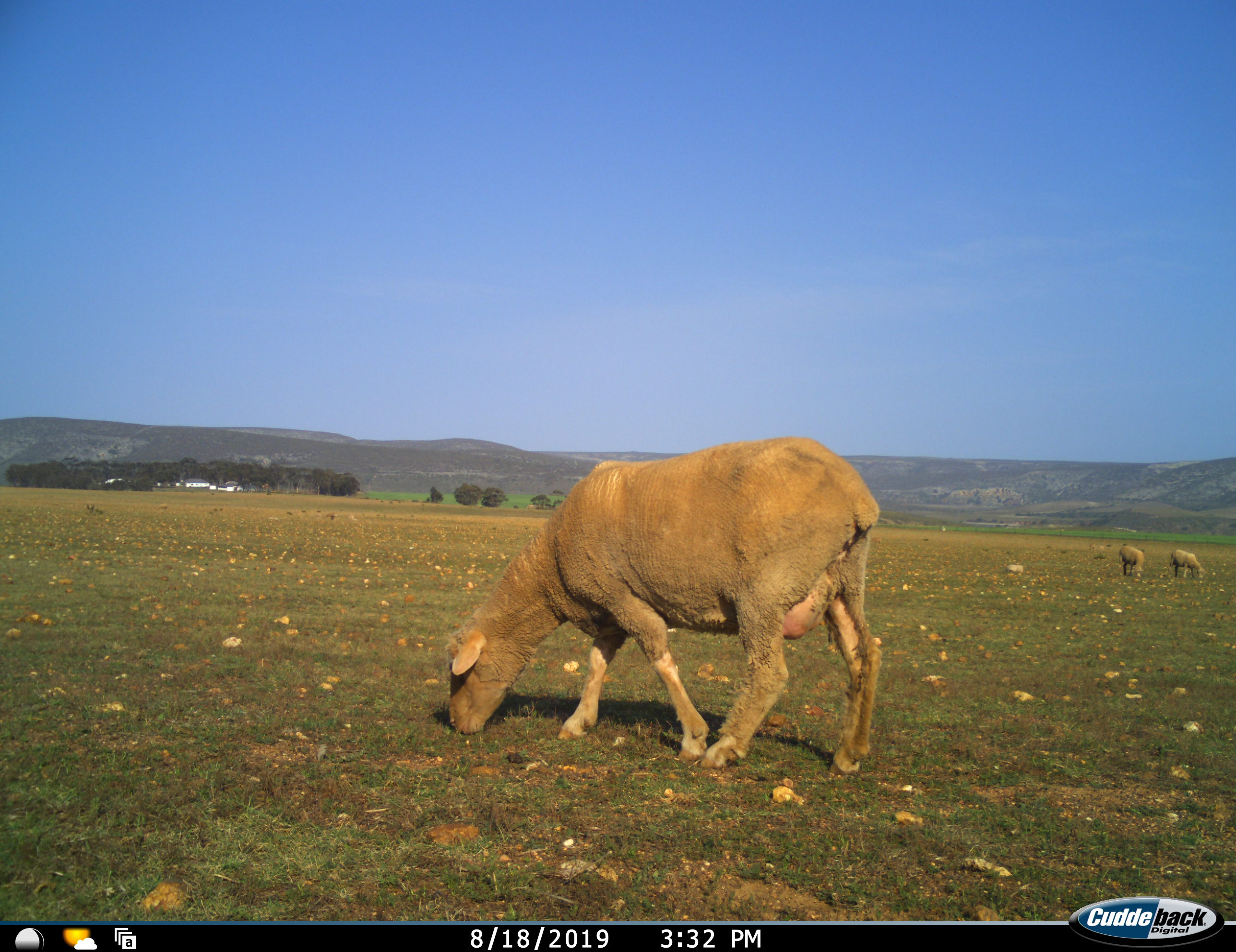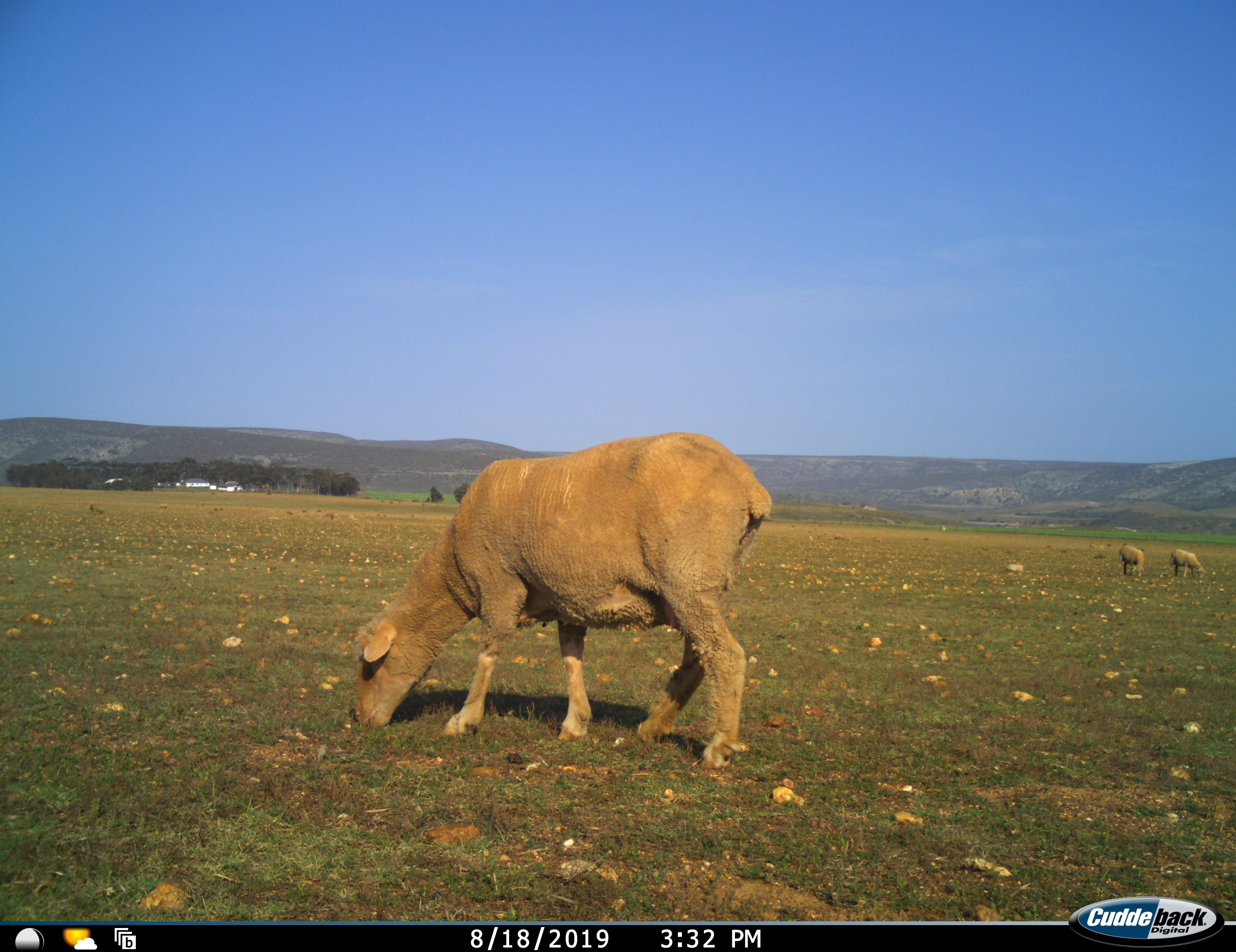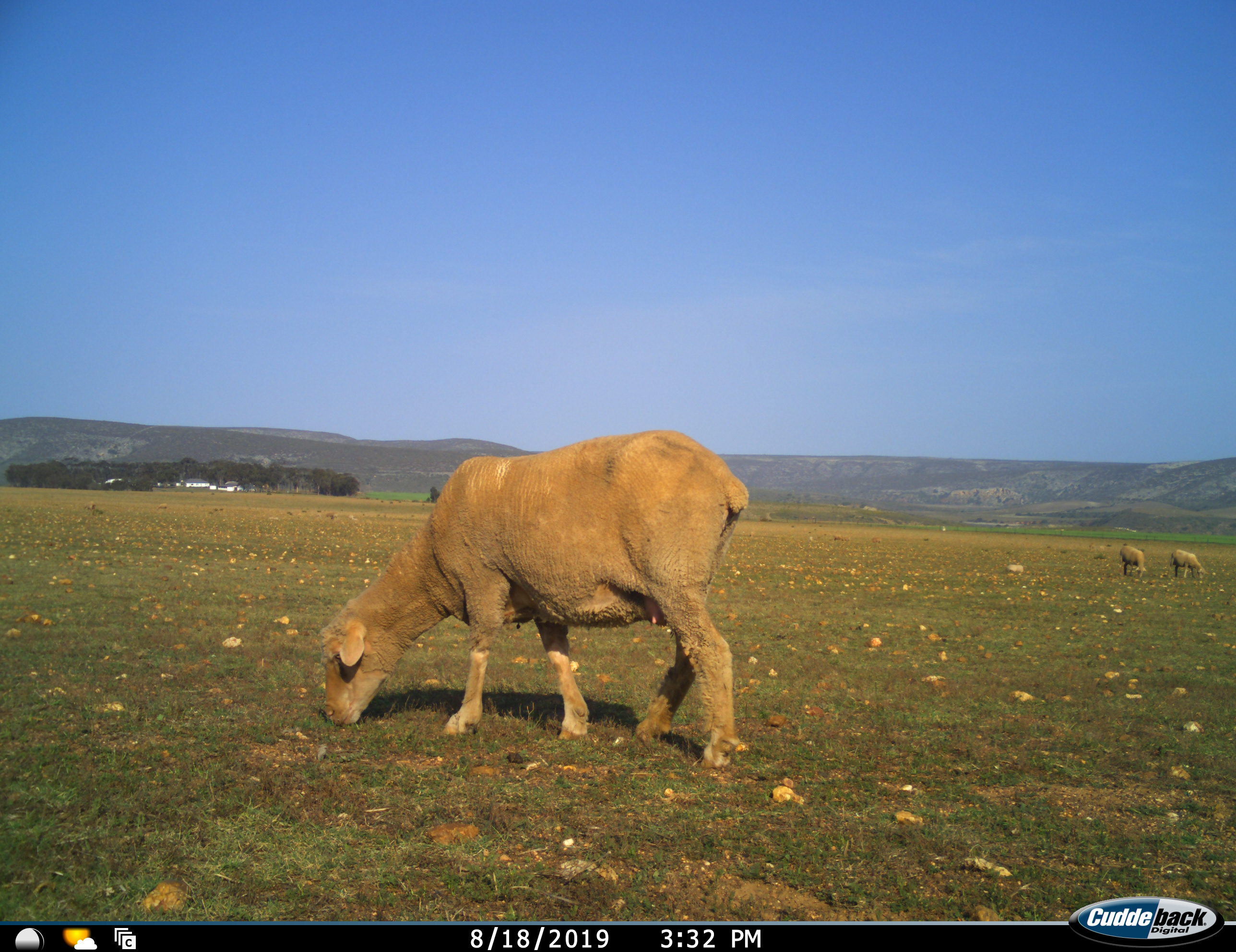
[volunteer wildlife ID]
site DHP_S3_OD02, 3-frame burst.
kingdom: Animalia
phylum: Chordata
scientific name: Vertebrata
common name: domestic animal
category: domesticanimal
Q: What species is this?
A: Domesticanimal (domestic animal) (Vertebrata).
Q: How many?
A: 3.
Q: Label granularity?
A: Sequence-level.